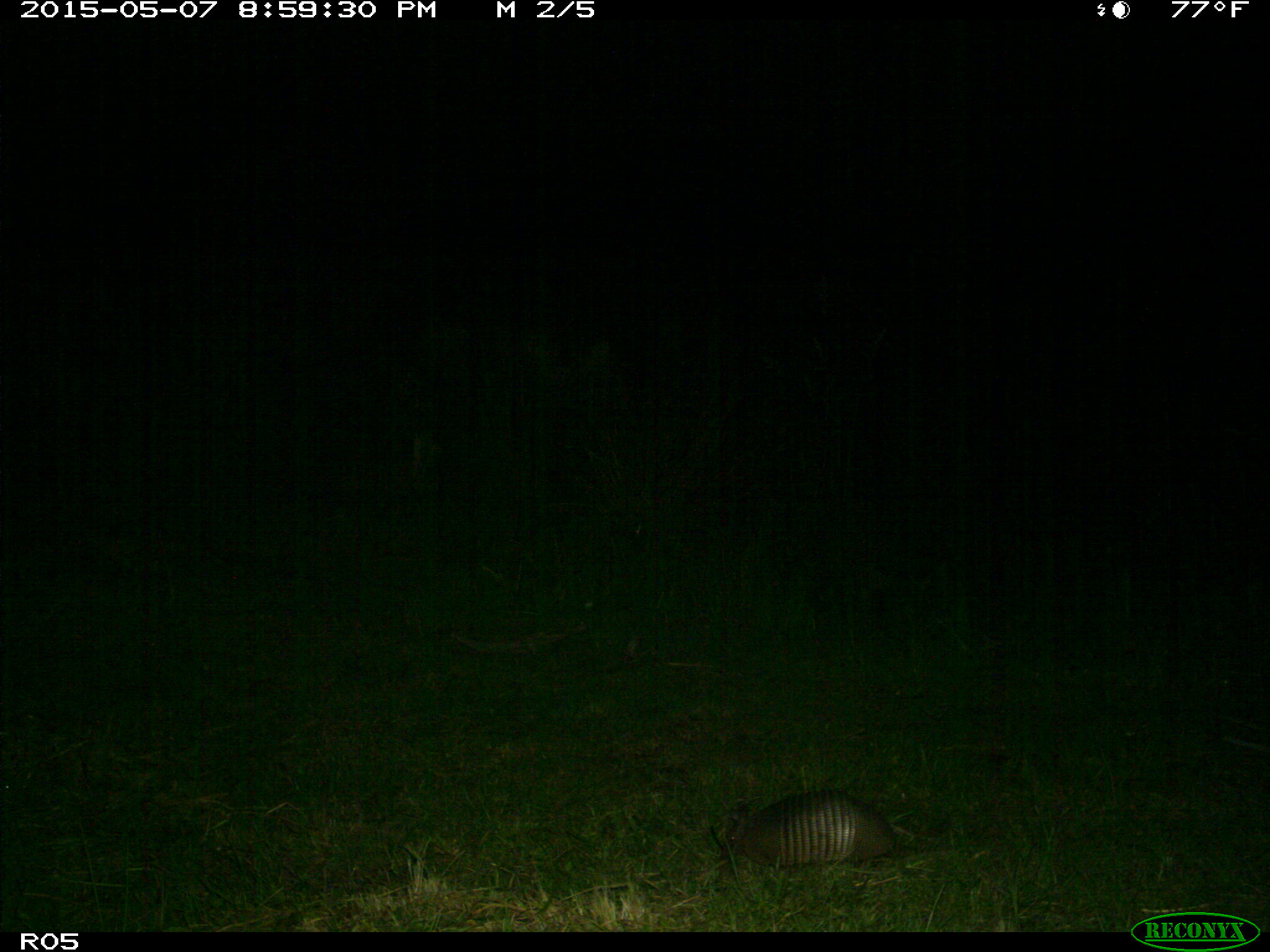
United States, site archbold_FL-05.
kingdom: Animalia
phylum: Chordata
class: Mammalia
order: Cingulata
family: Dasypodidae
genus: Dasypus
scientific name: Dasypus novemcinctus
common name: nine-banded armadillo